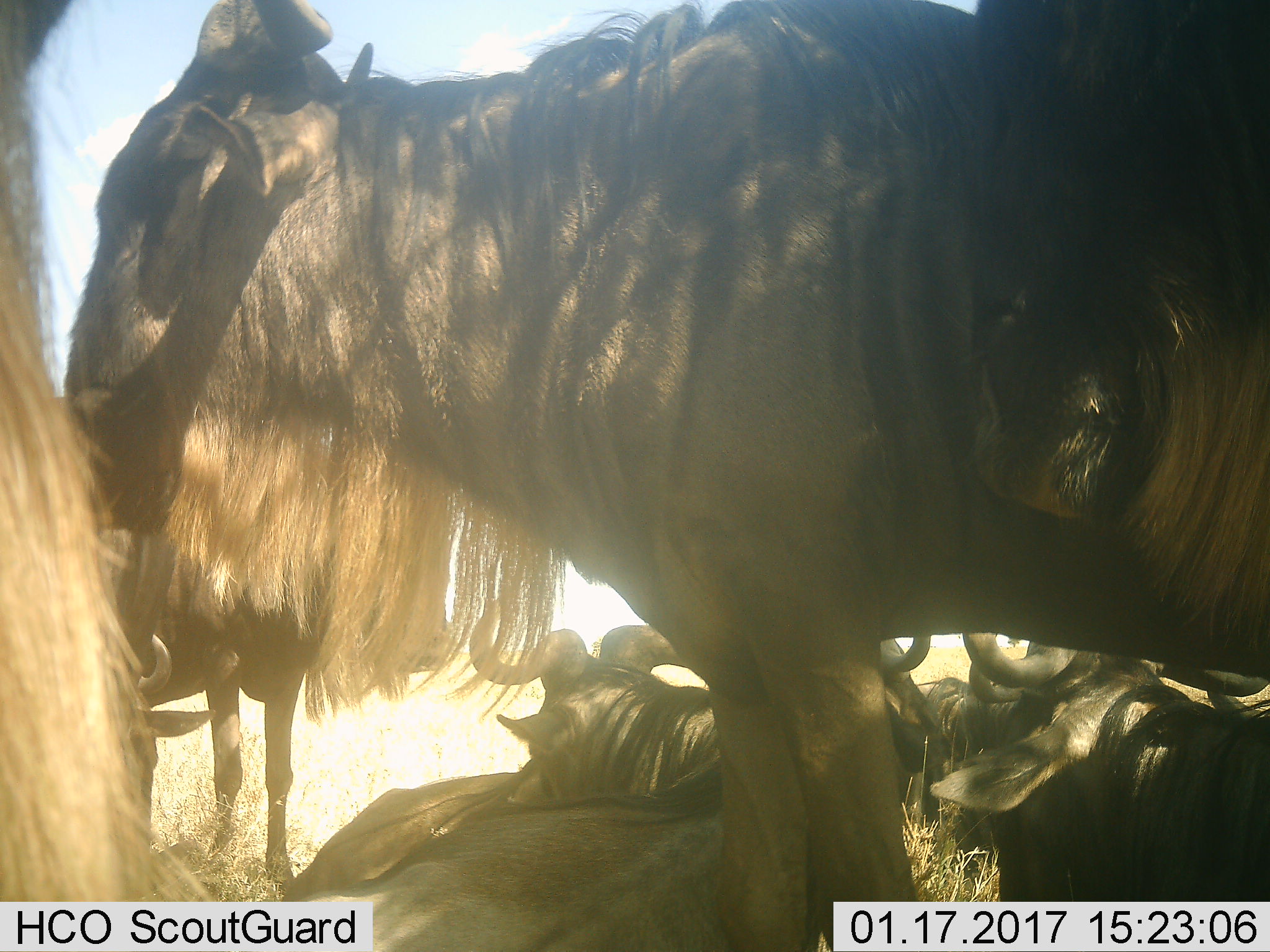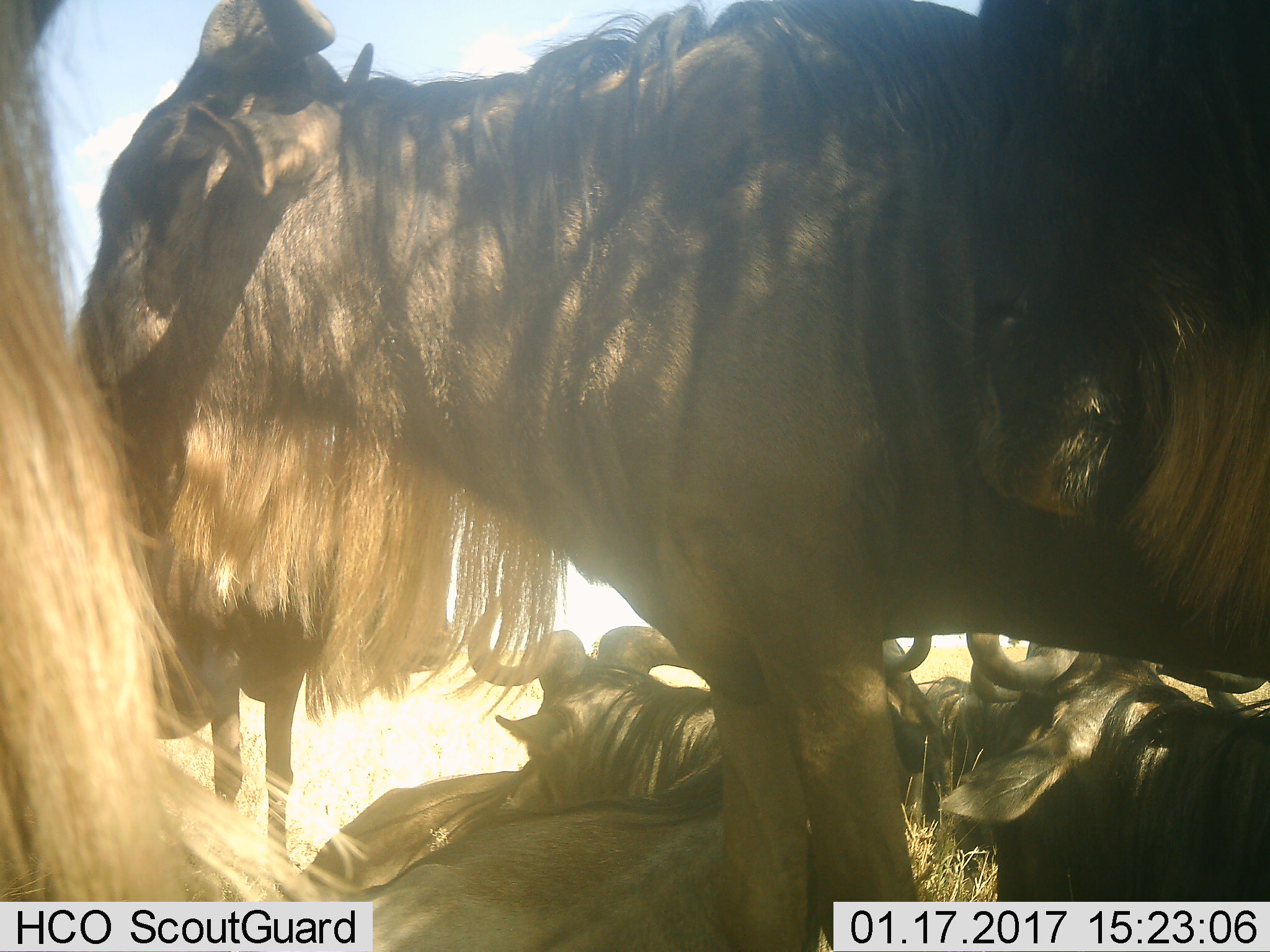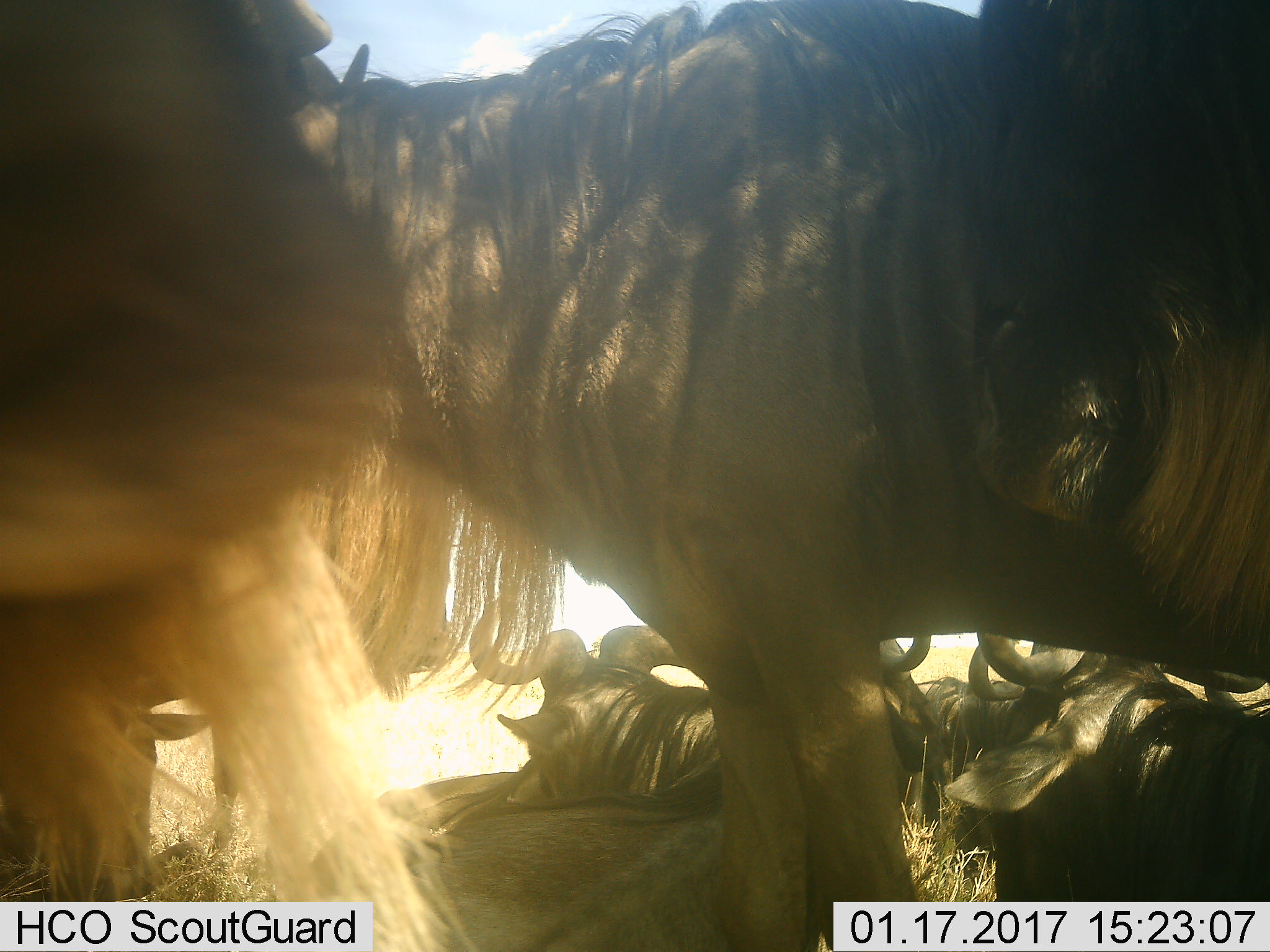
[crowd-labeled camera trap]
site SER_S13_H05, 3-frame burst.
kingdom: Animalia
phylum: Chordata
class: Mammalia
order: Artiodactyla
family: Bovidae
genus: Connochaetes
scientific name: Connochaetes taurinus taurinus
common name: blue wildebeest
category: wildebeestblue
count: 8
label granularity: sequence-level